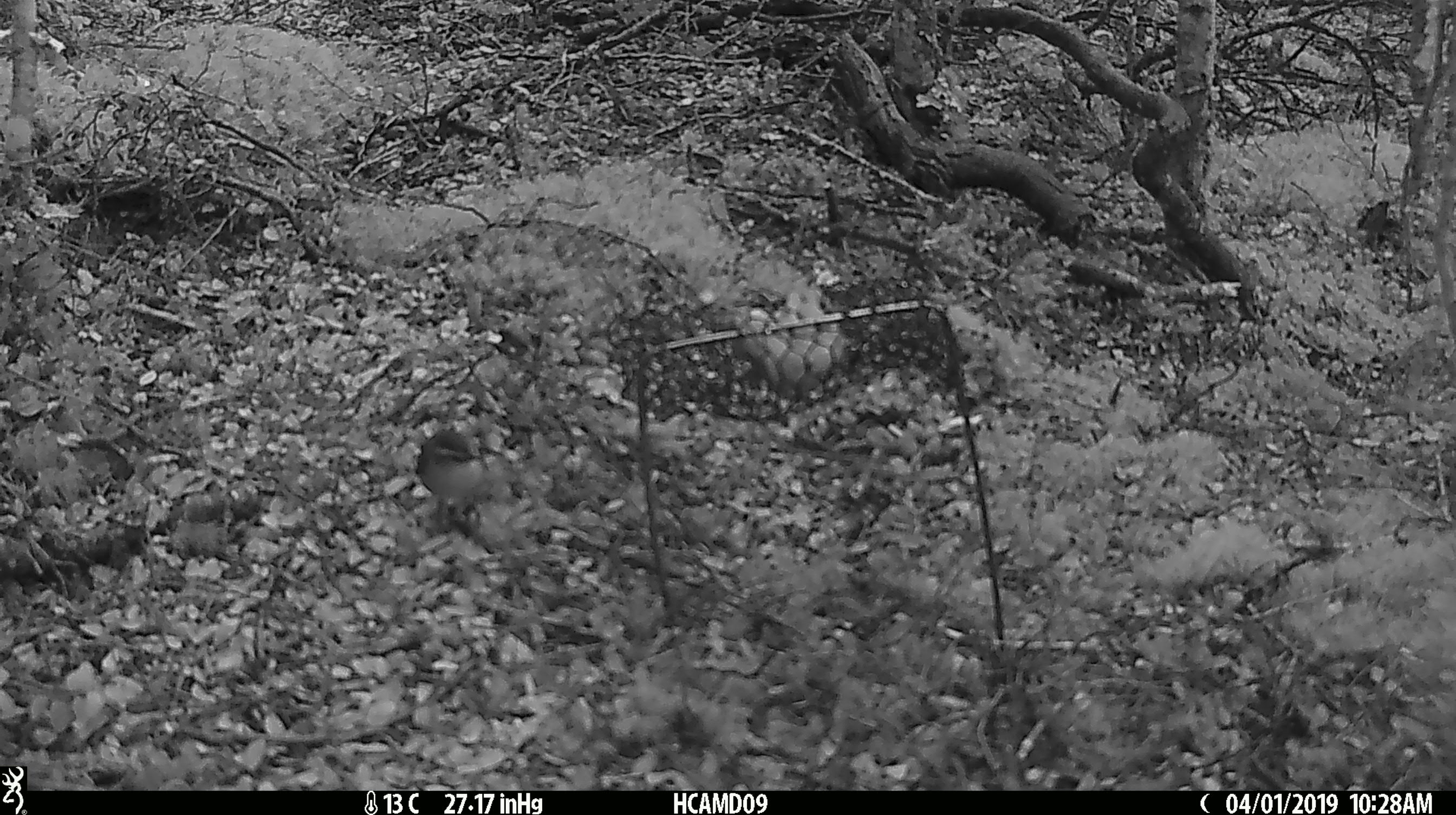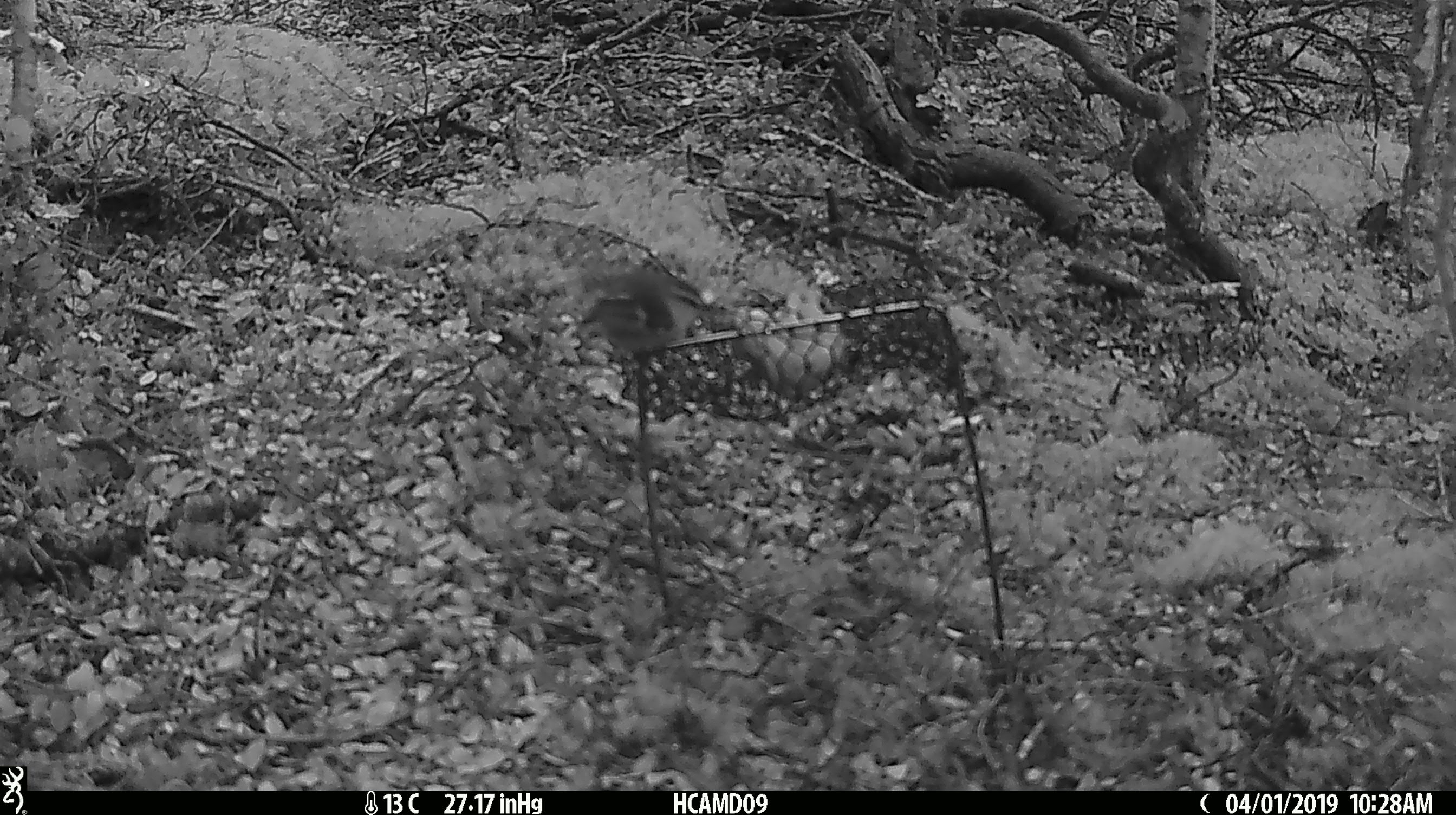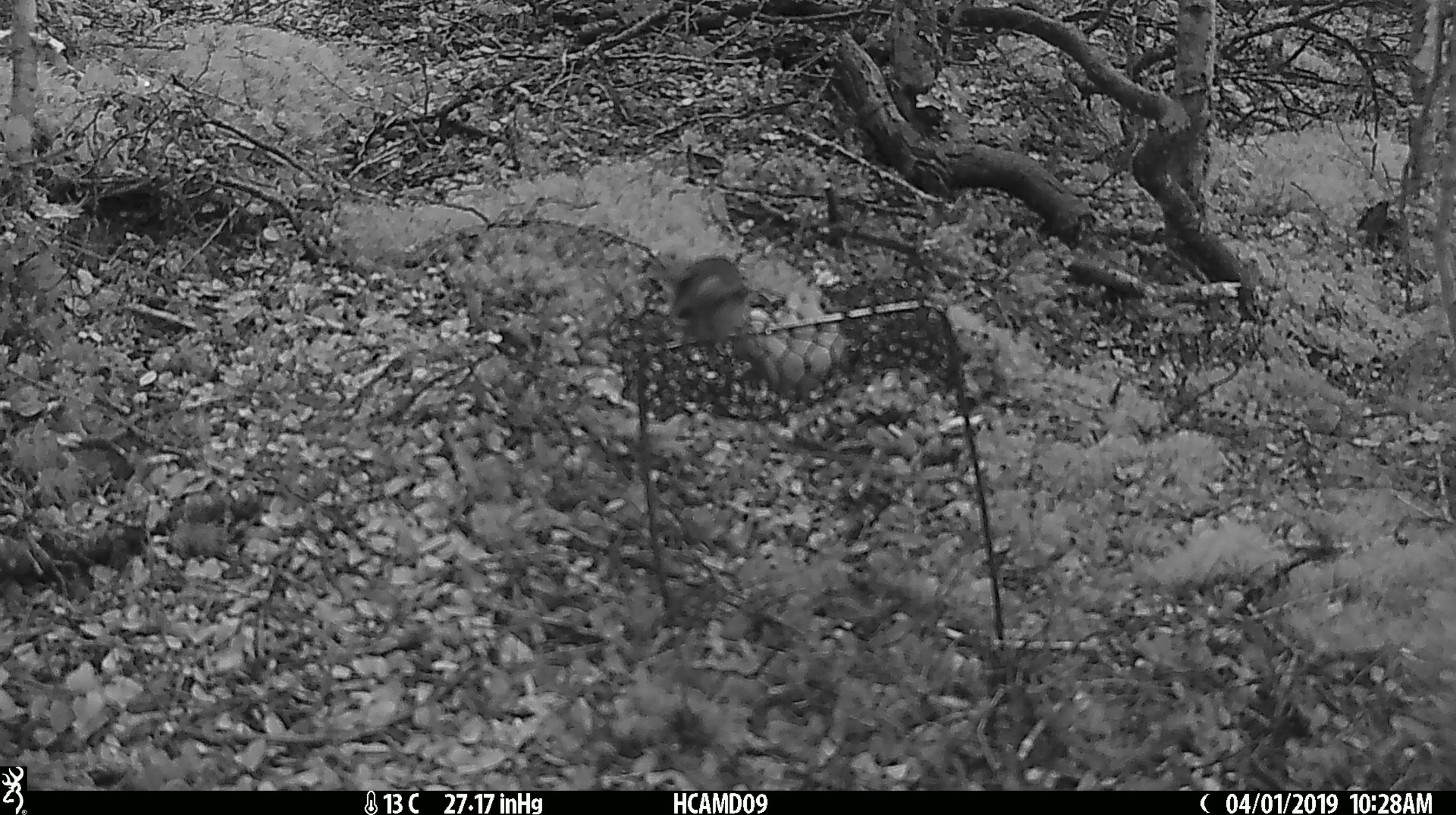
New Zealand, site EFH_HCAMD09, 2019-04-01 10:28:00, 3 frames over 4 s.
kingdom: Animalia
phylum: Chordata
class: Aves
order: Passeriformes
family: Acanthisittidae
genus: Acanthisitta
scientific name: Acanthisitta chloris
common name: rifleman